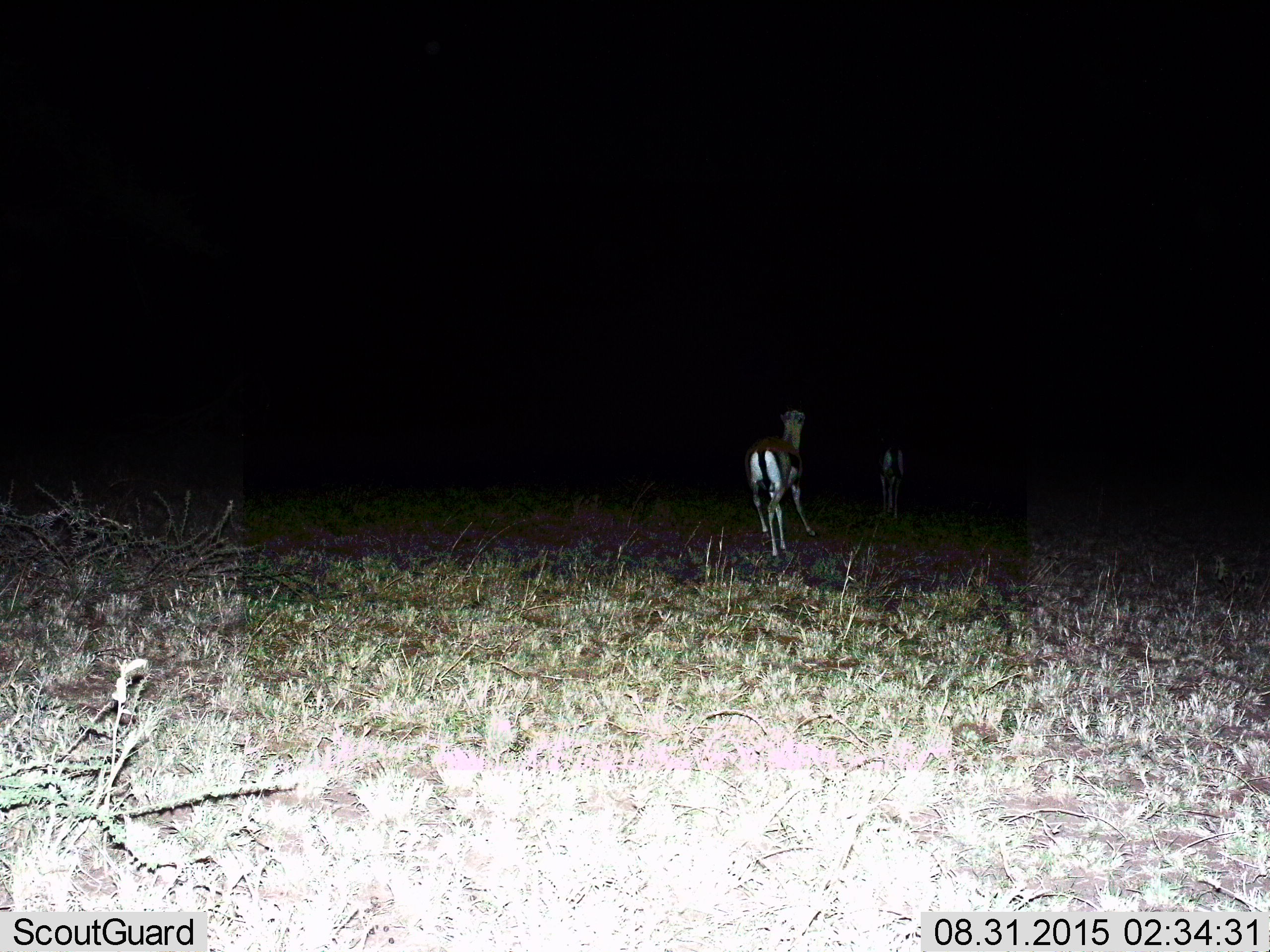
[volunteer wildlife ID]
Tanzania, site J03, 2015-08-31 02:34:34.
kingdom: Animalia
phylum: Chordata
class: Mammalia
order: Artiodactyla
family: Bovidae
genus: Eudorcas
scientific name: Eudorcas thomsonii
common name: thomson's gazelle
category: gazellethomsons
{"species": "gazellethomsons (thomson's gazelle) (Eudorcas thomsonii)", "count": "2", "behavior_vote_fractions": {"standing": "0%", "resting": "0%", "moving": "100%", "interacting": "12%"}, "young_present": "0%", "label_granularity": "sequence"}